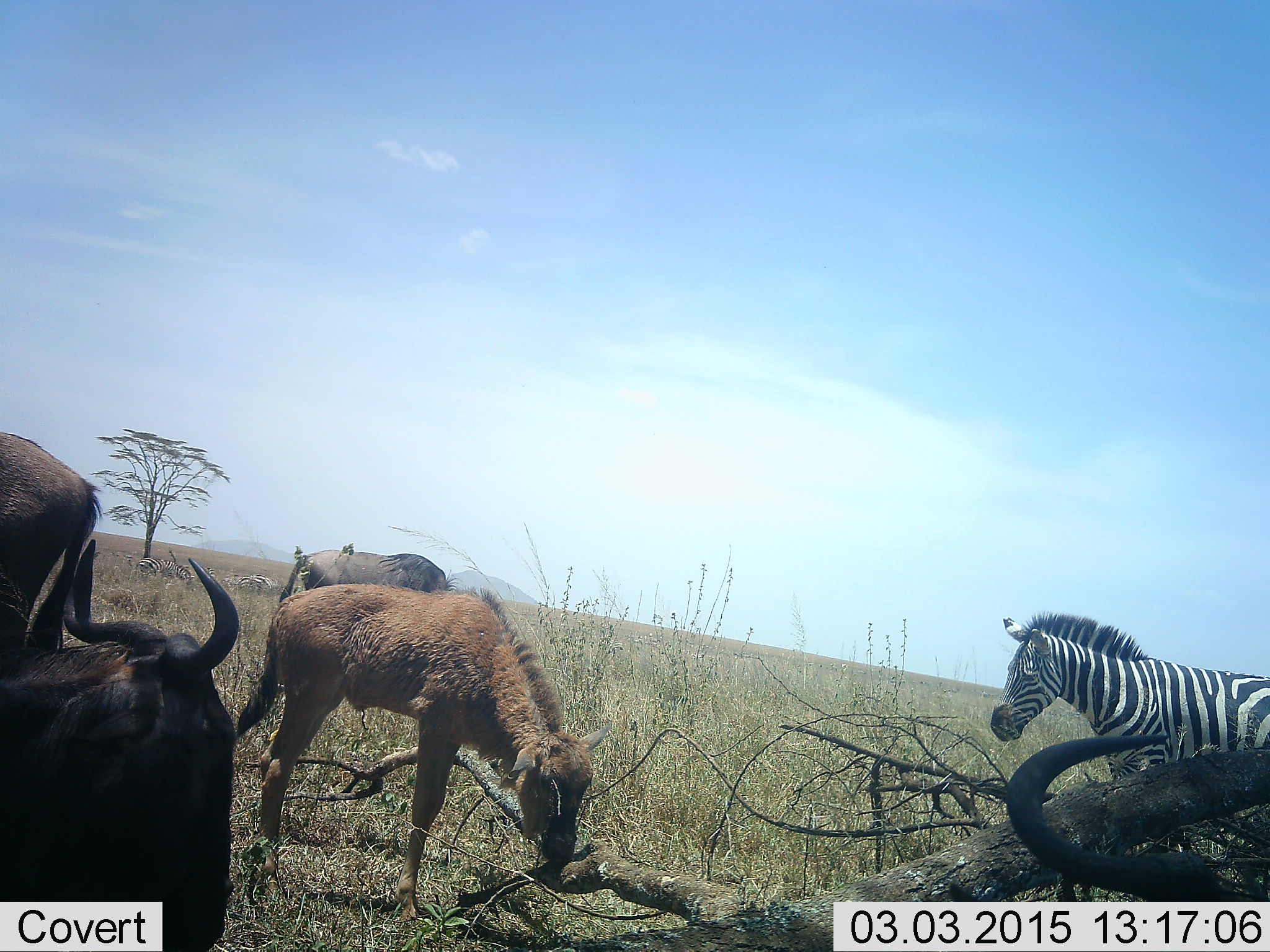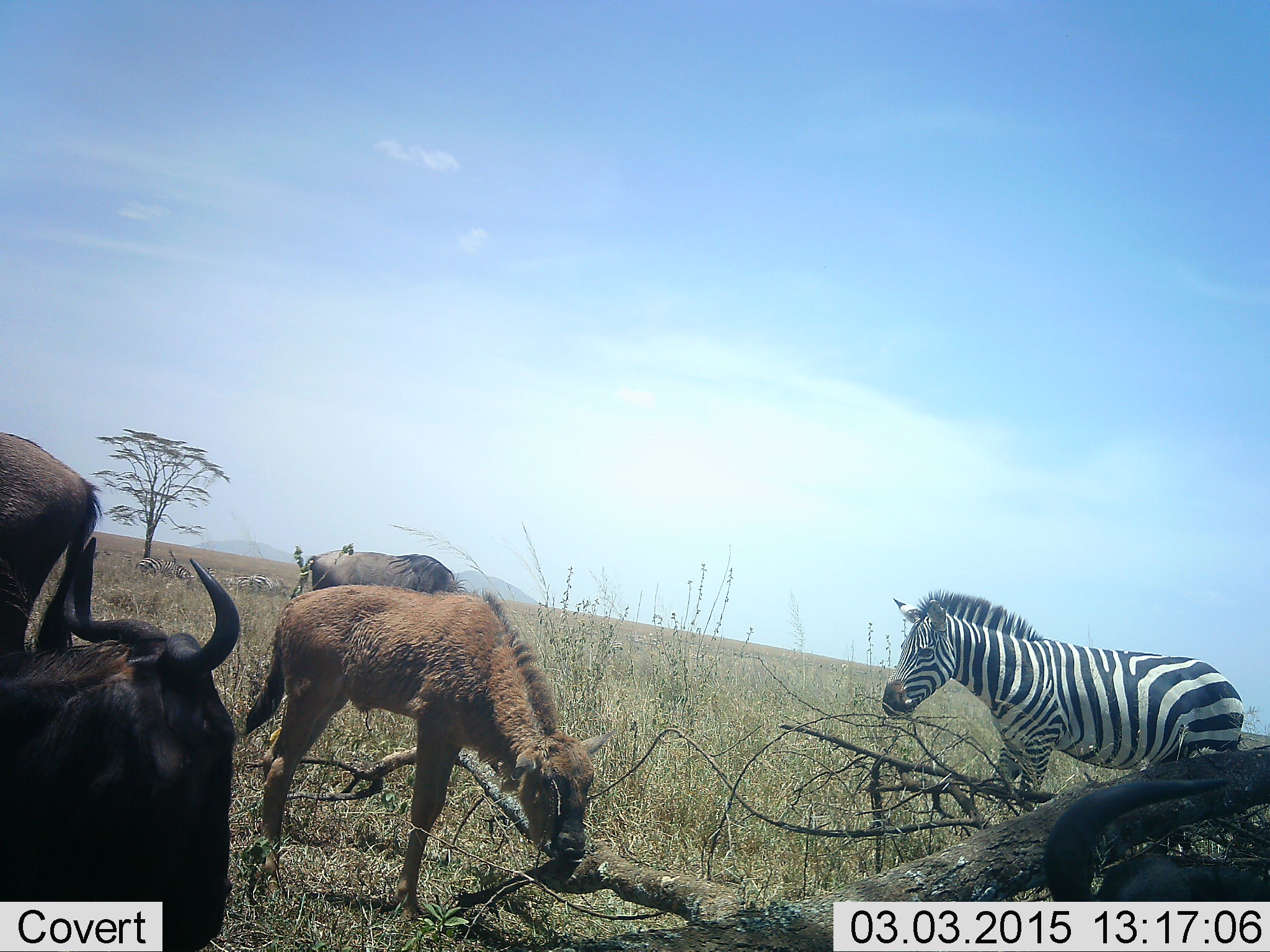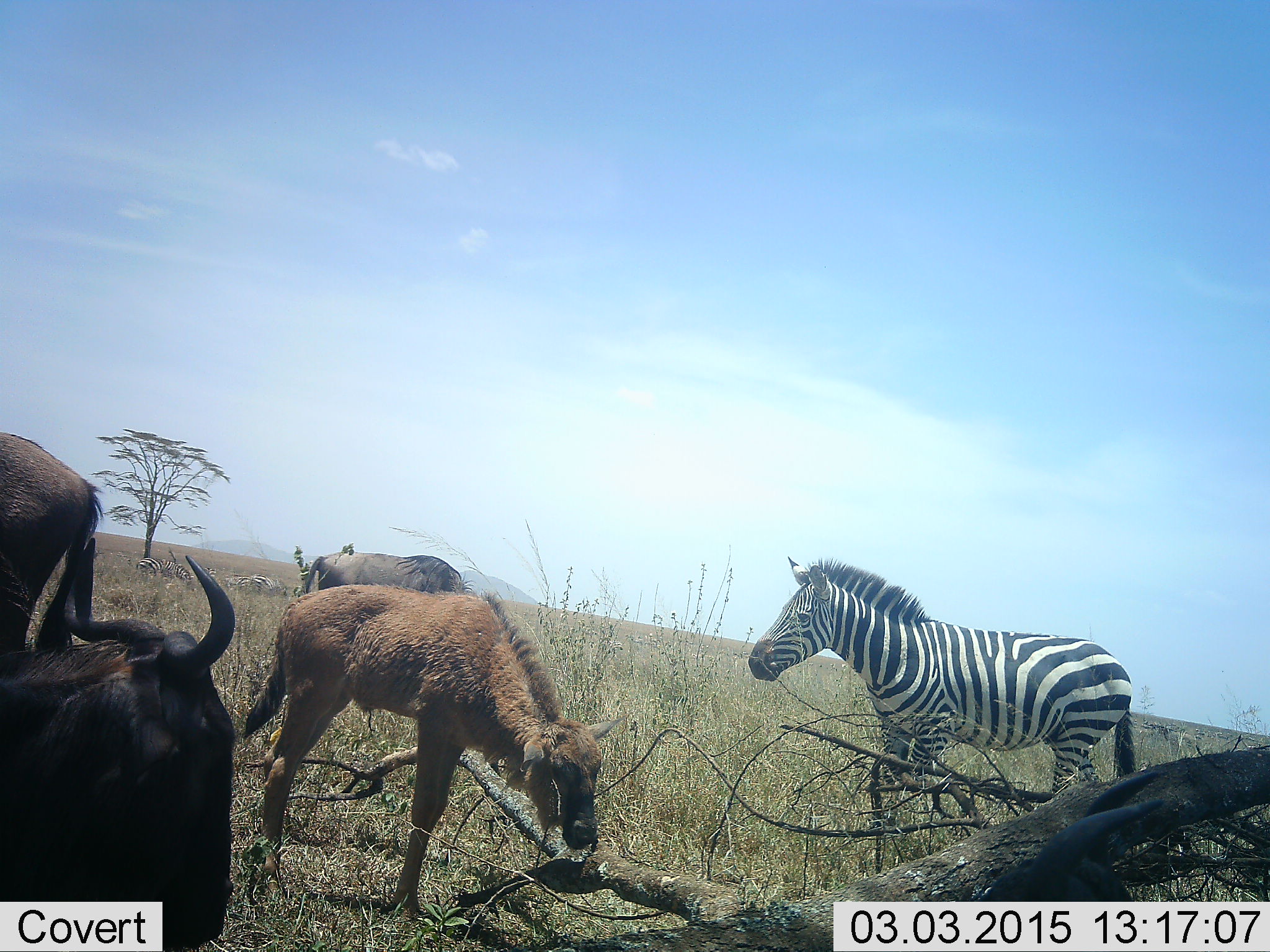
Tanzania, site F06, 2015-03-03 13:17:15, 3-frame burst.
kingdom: Animalia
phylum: Chordata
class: Mammalia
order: Artiodactyla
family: Bovidae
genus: Connochaetes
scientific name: Connochaetes taurinus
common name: blue wildebeest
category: wildebeest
Wildebeest (blue wildebeest) (Connochaetes taurinus), count 4. Behavior (volunteer vote fractions): standing 67%, resting 33%, moving 8%, interacting 0%. Young present (vote fraction): 83%. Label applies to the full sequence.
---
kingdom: Animalia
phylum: Chordata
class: Mammalia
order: Perissodactyla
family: Equidae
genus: Equus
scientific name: Equus quagga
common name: plains zebra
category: zebra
Zebra (plains zebra) (Equus quagga), count 1. Behavior (volunteer vote fractions): standing 42%, resting 0%, moving 58%, interacting 0%. Young present (vote fraction): 0%. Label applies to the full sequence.